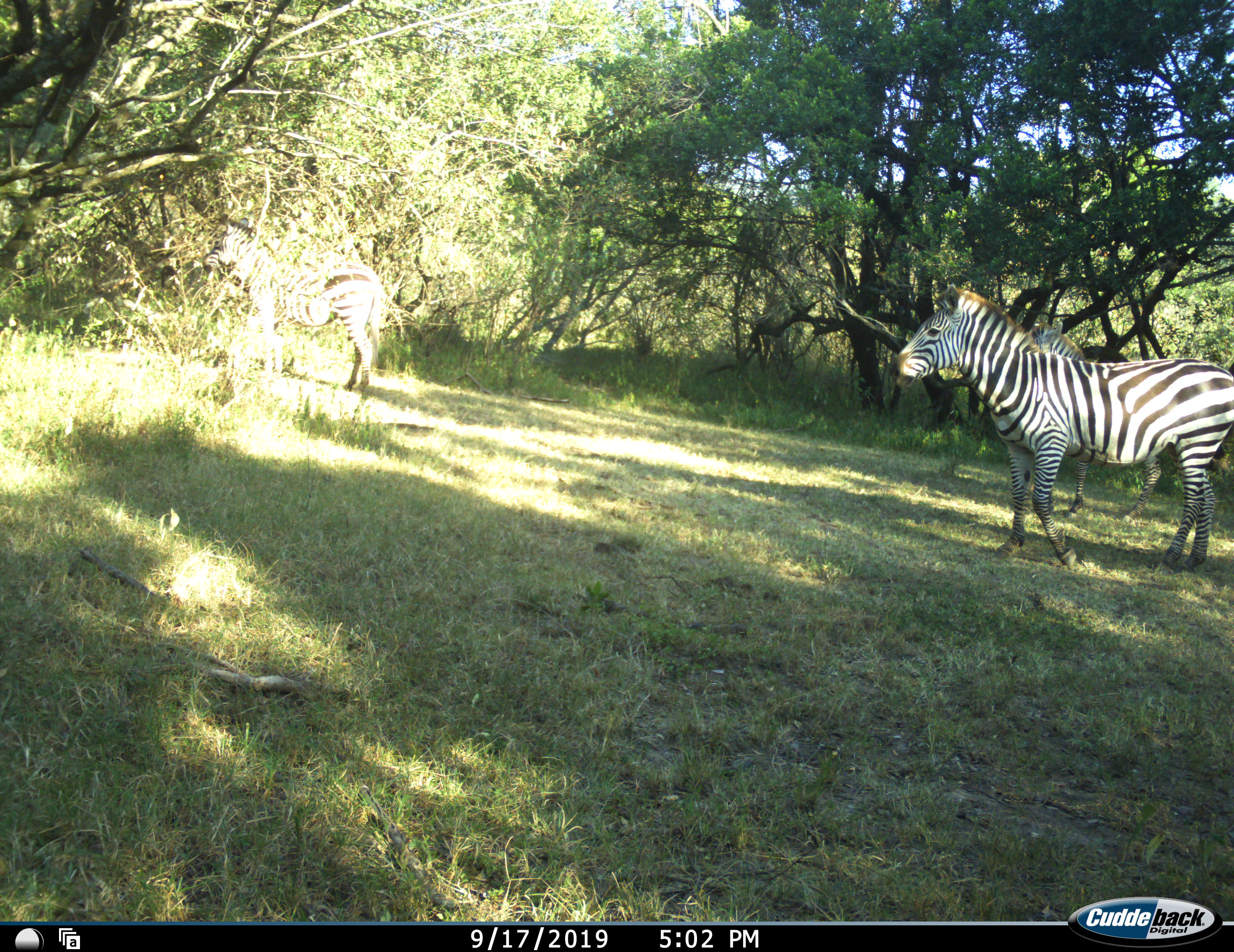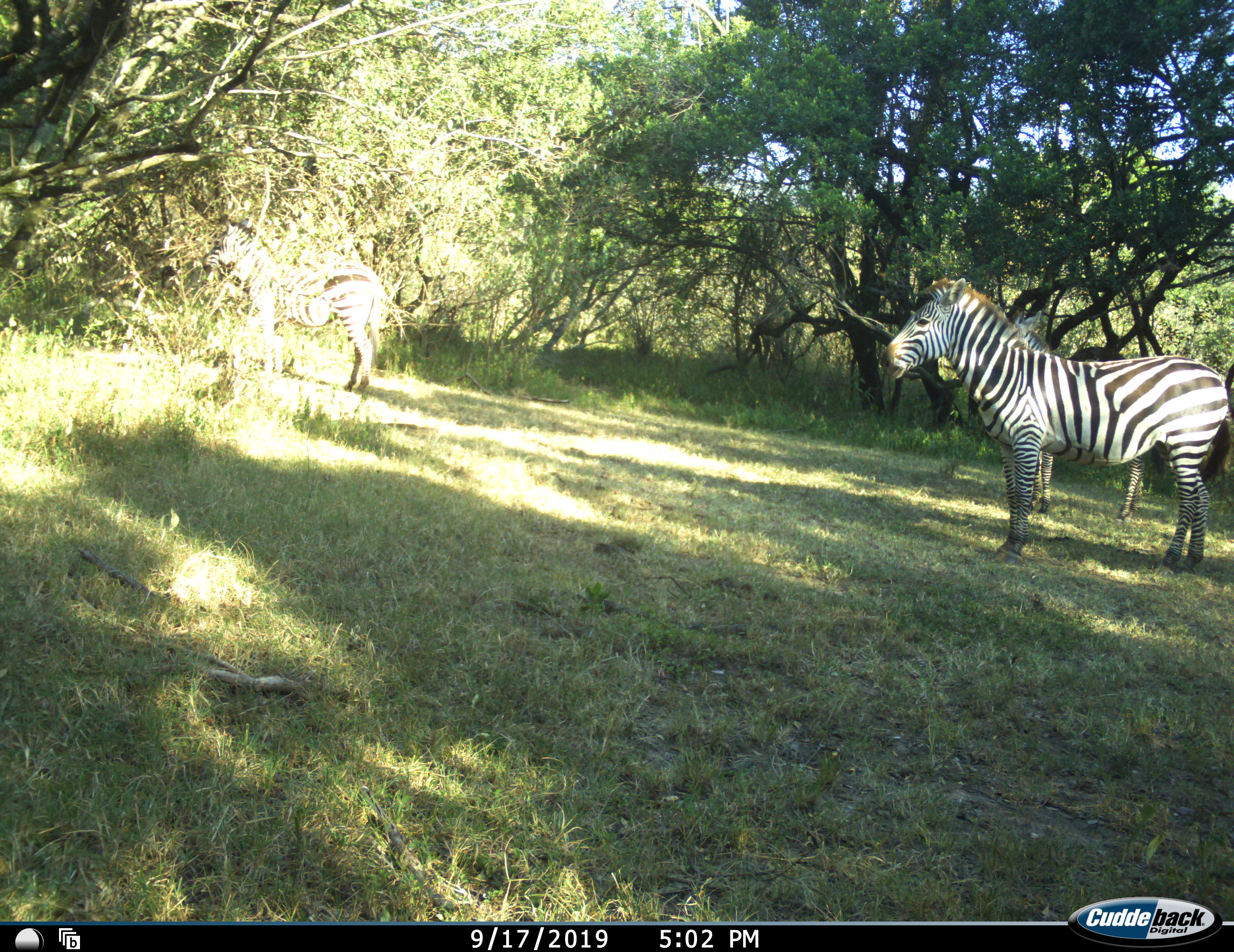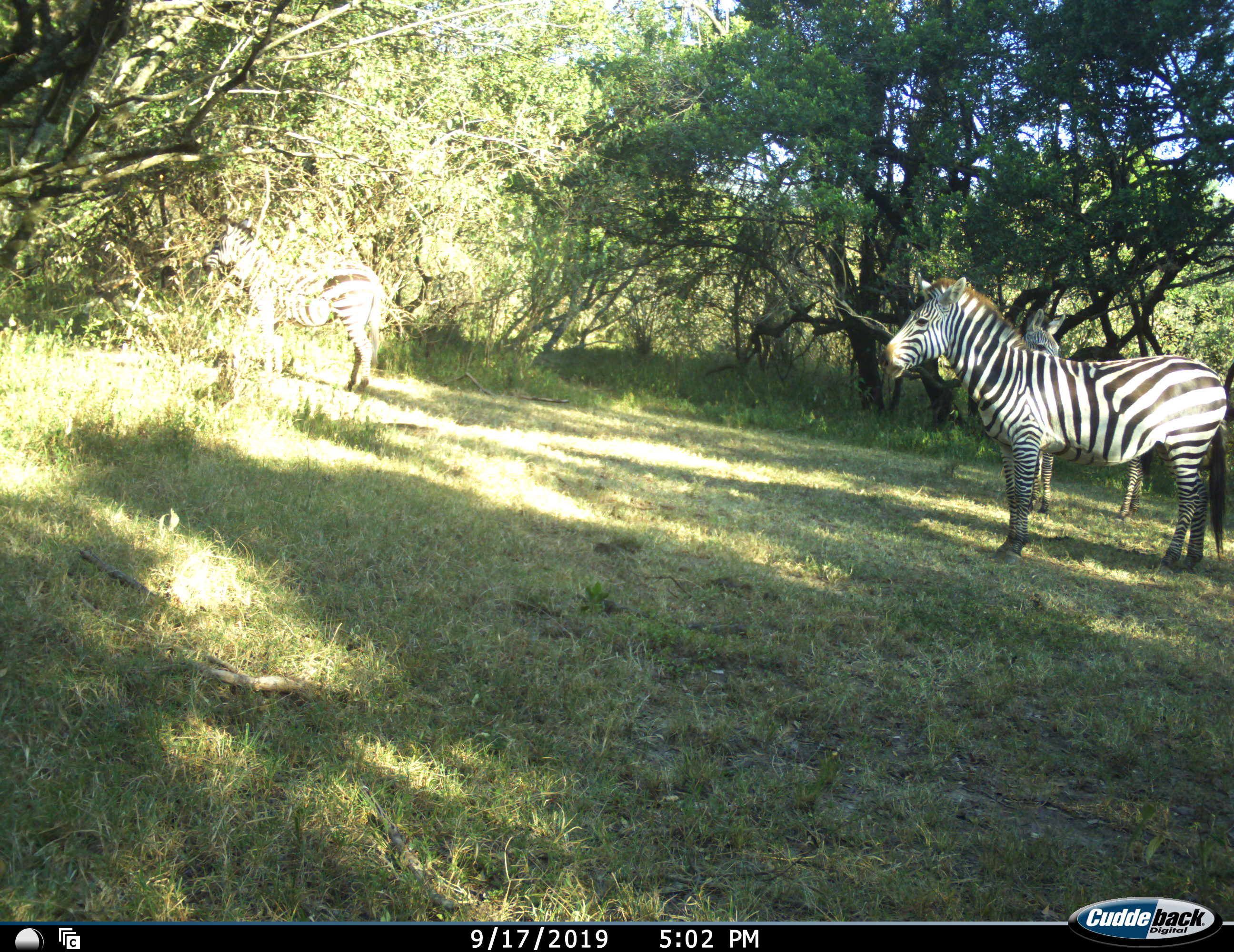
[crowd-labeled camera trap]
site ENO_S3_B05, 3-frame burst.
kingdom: Animalia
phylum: Chordata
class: Mammalia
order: Perissodactyla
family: Equidae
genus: Equus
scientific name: Equus quagga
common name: plains zebra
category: zebraplains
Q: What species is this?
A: Zebraplains (plains zebra) (Equus quagga).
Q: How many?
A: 3.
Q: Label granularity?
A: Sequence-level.